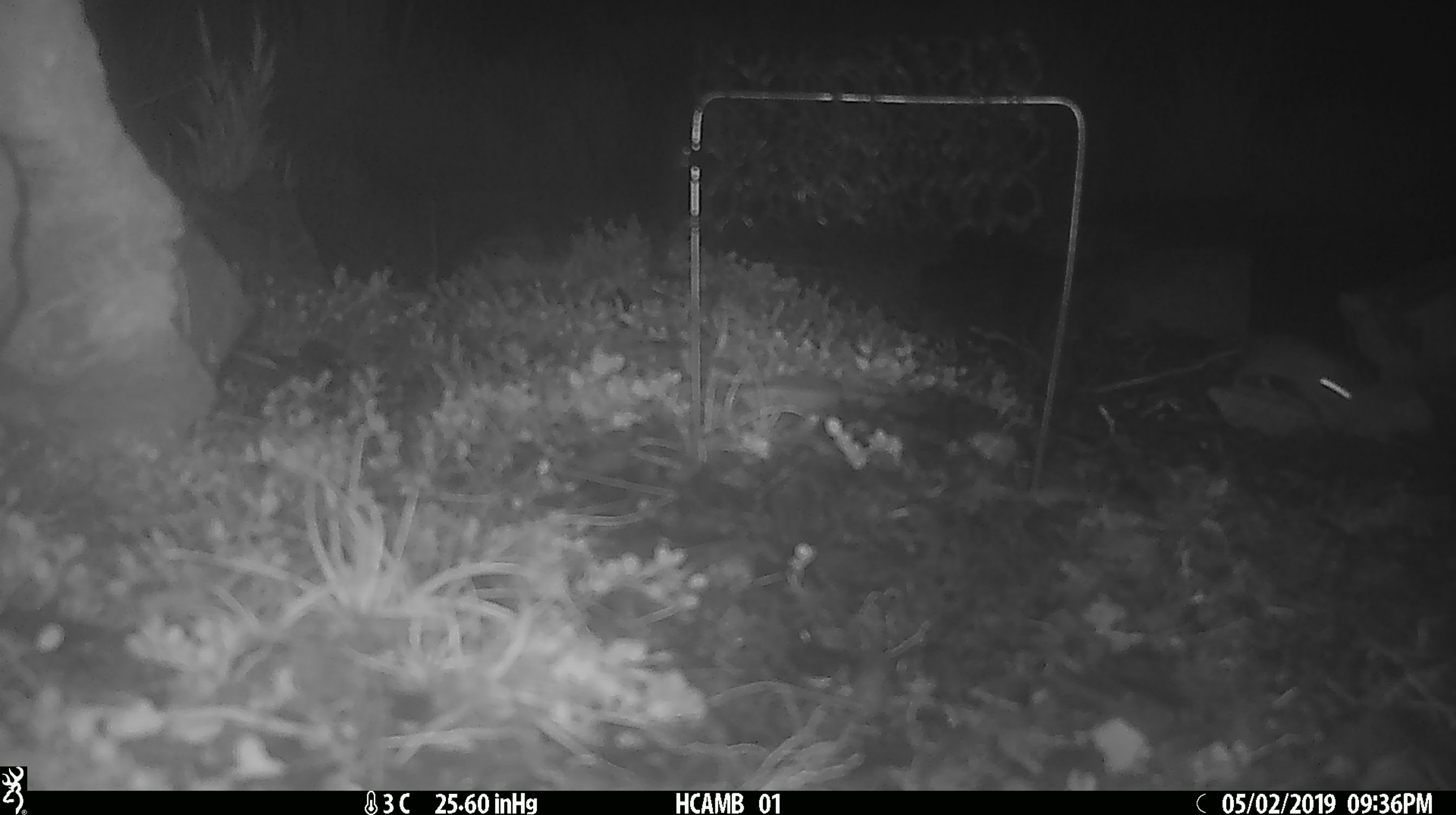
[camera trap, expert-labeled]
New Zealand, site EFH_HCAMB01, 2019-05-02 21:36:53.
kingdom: Animalia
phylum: Chordata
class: Mammalia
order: Rodentia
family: Muridae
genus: Mus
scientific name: Mus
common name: mouse